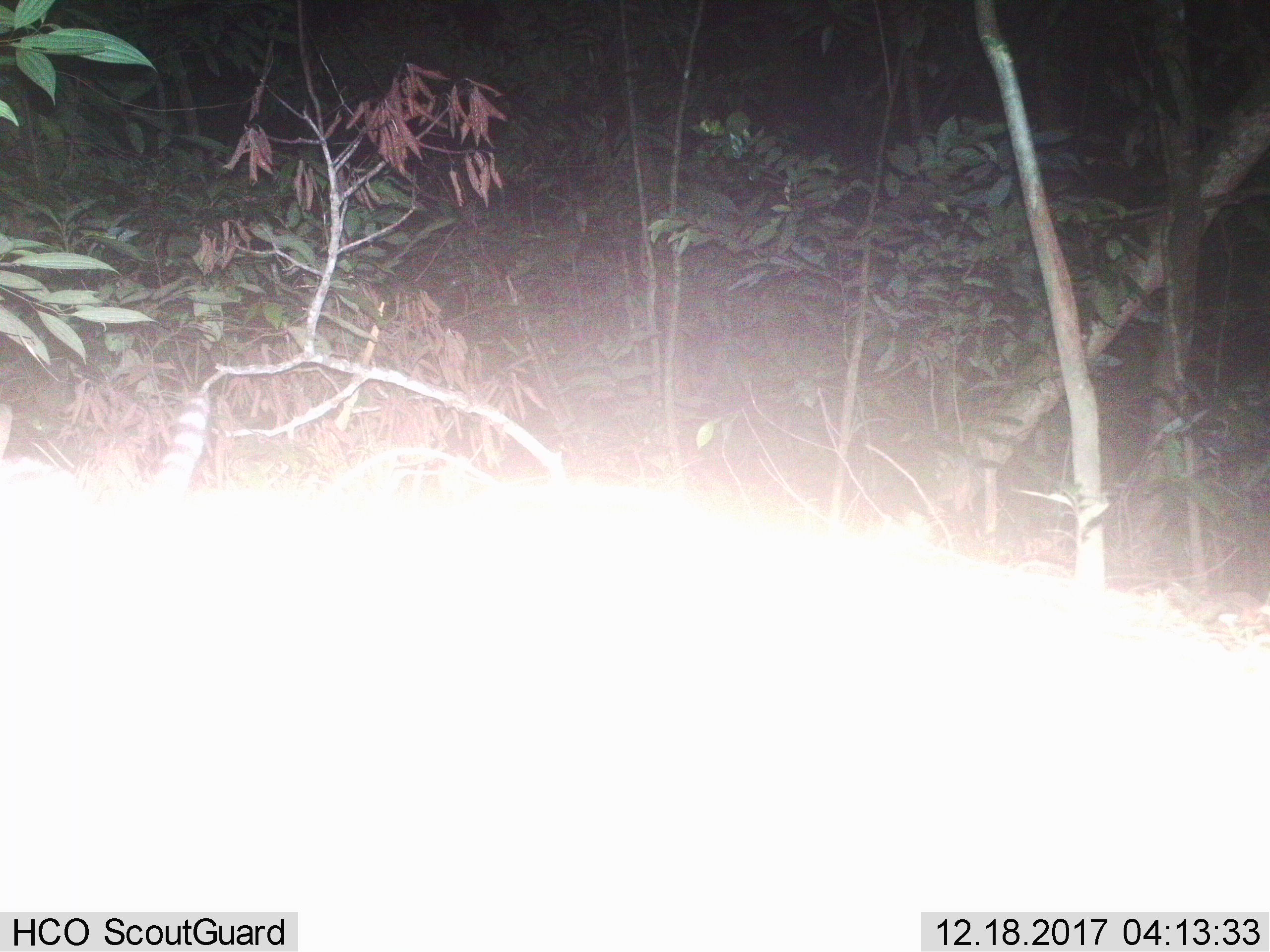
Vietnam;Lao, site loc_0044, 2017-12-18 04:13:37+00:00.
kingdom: Animalia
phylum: Chordata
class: Mammalia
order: Carnivora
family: Prionodontidae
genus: Prionodon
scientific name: Prionodon pardicolor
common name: spotted linsang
Spotted linsang (Prionodon pardicolor). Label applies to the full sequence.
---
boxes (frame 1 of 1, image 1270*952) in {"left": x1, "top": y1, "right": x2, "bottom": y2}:
spotted linsang: {"left": 0, "top": 394, "right": 209, "bottom": 499}